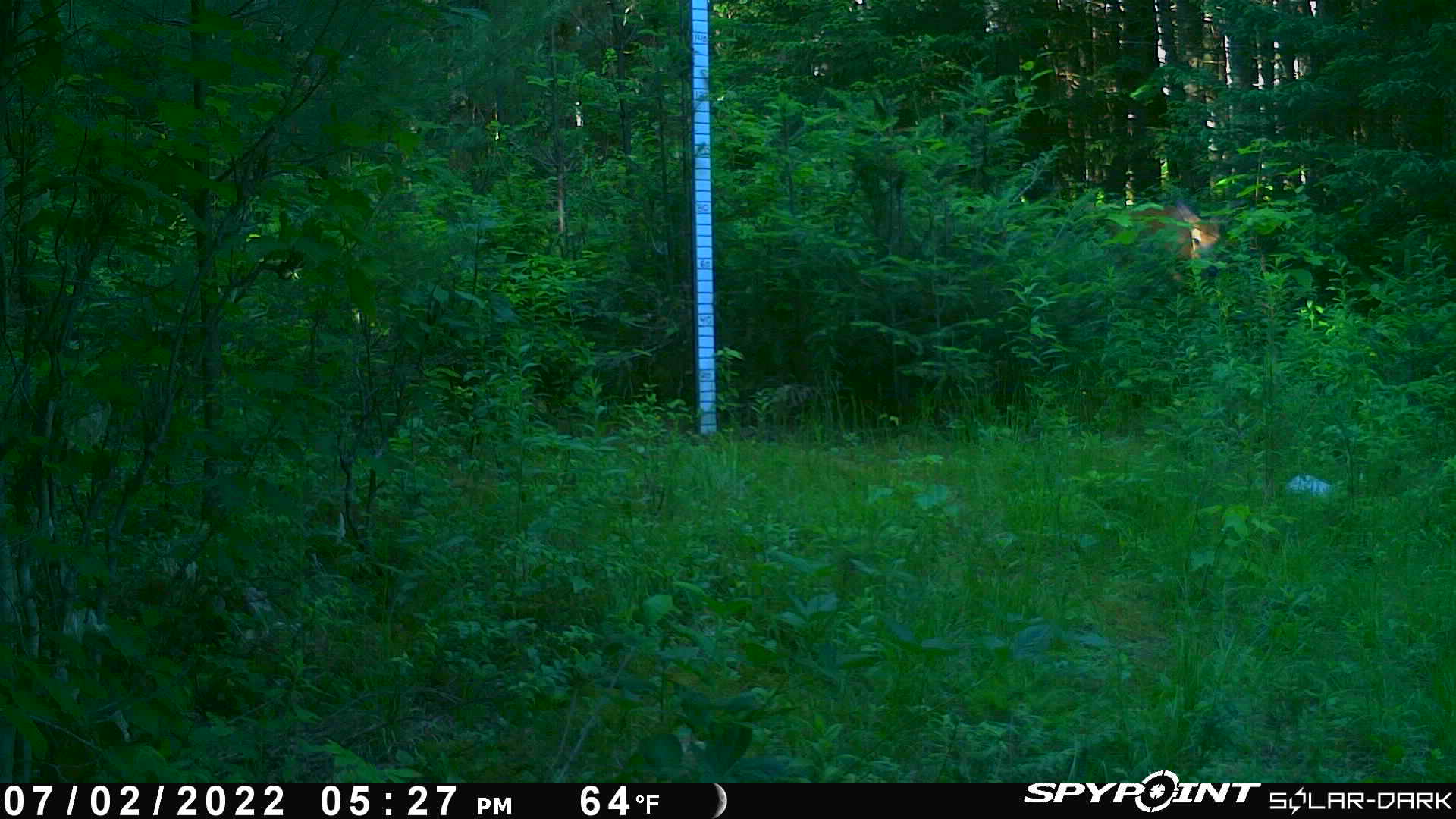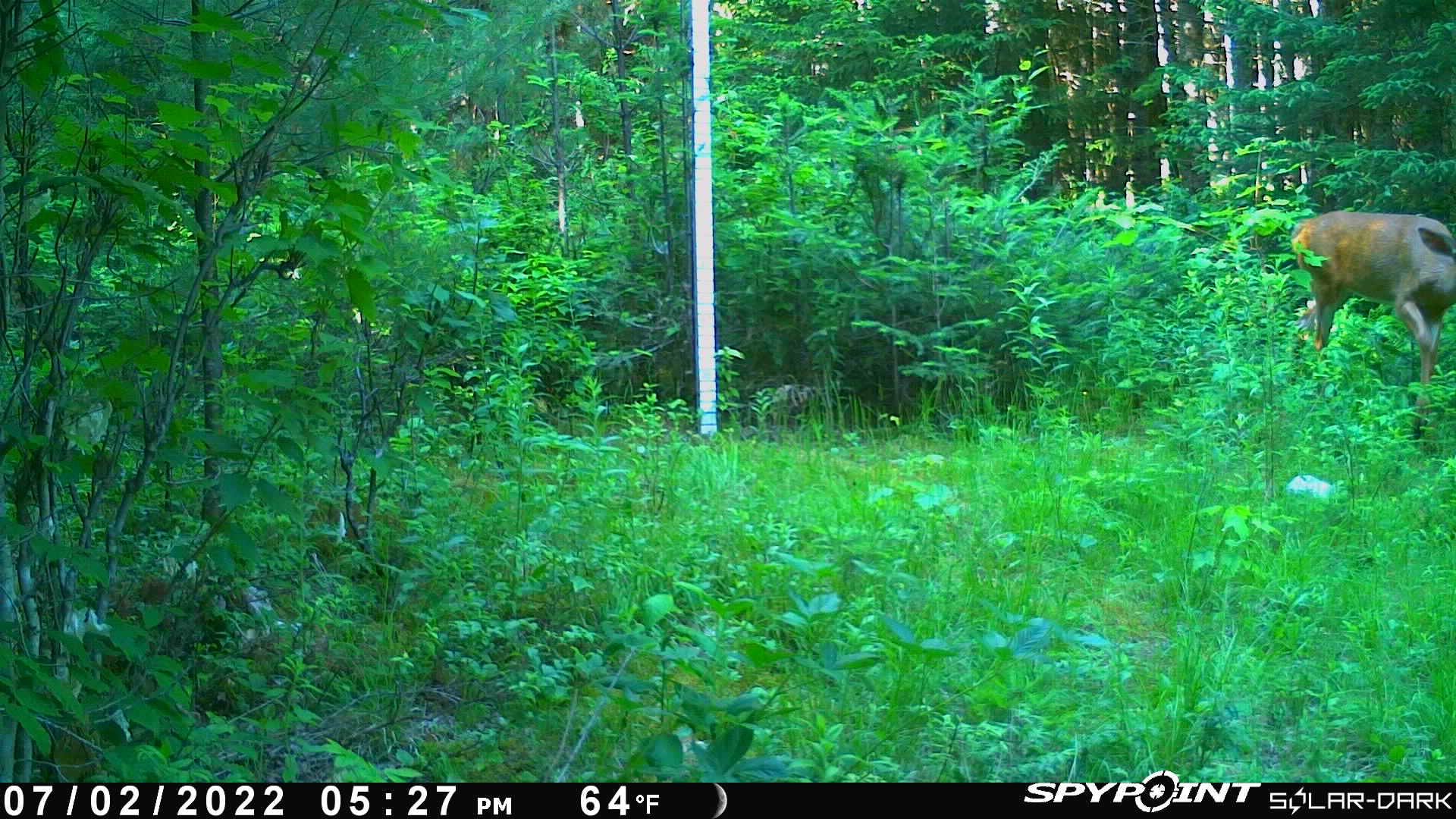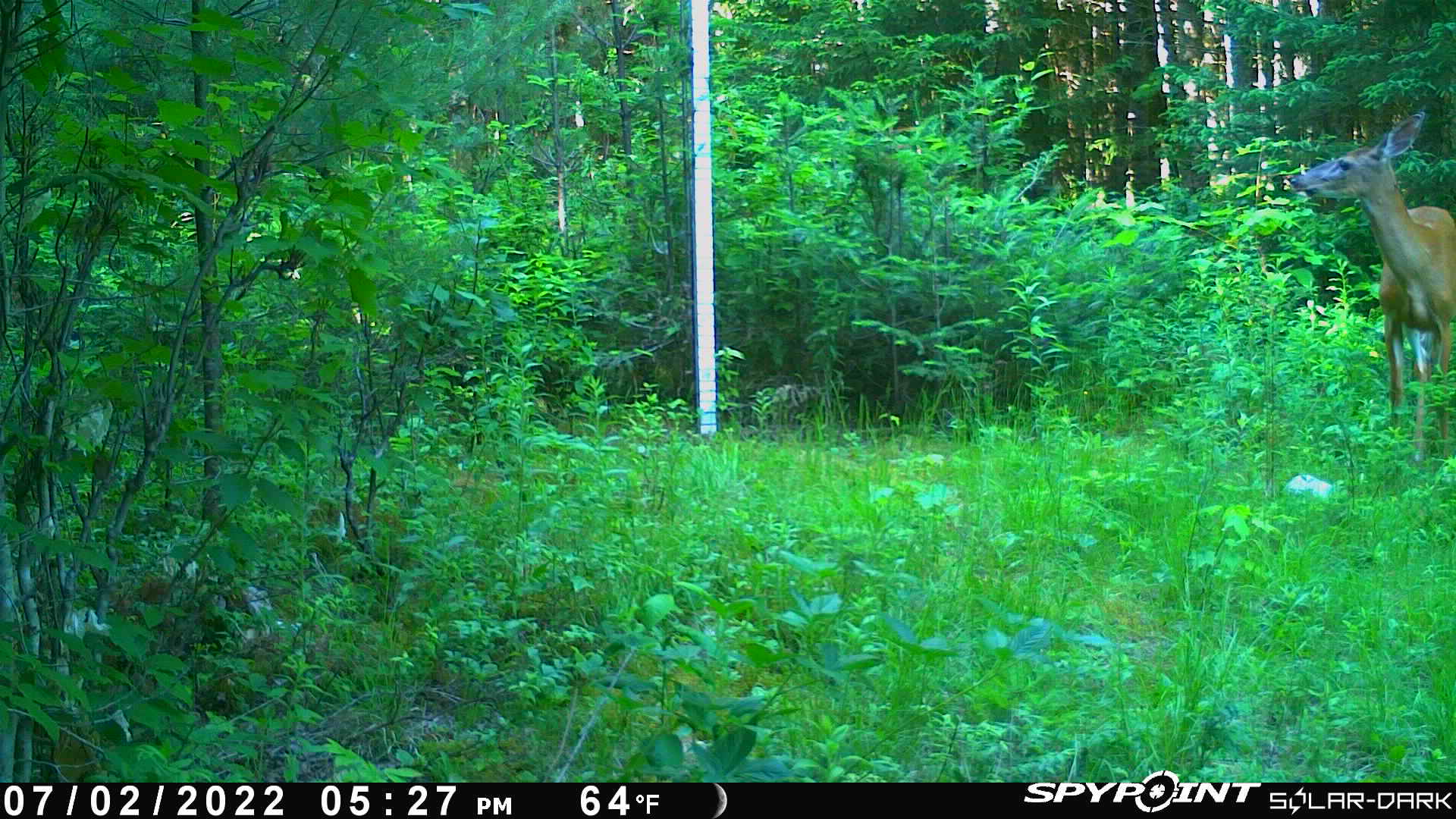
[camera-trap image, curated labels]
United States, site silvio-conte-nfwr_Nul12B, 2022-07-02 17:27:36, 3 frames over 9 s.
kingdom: Animalia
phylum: Chordata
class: Mammalia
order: Artiodactyla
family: Cervidae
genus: Odocoileus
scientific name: Odocoileus virginianus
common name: white-tailed deer